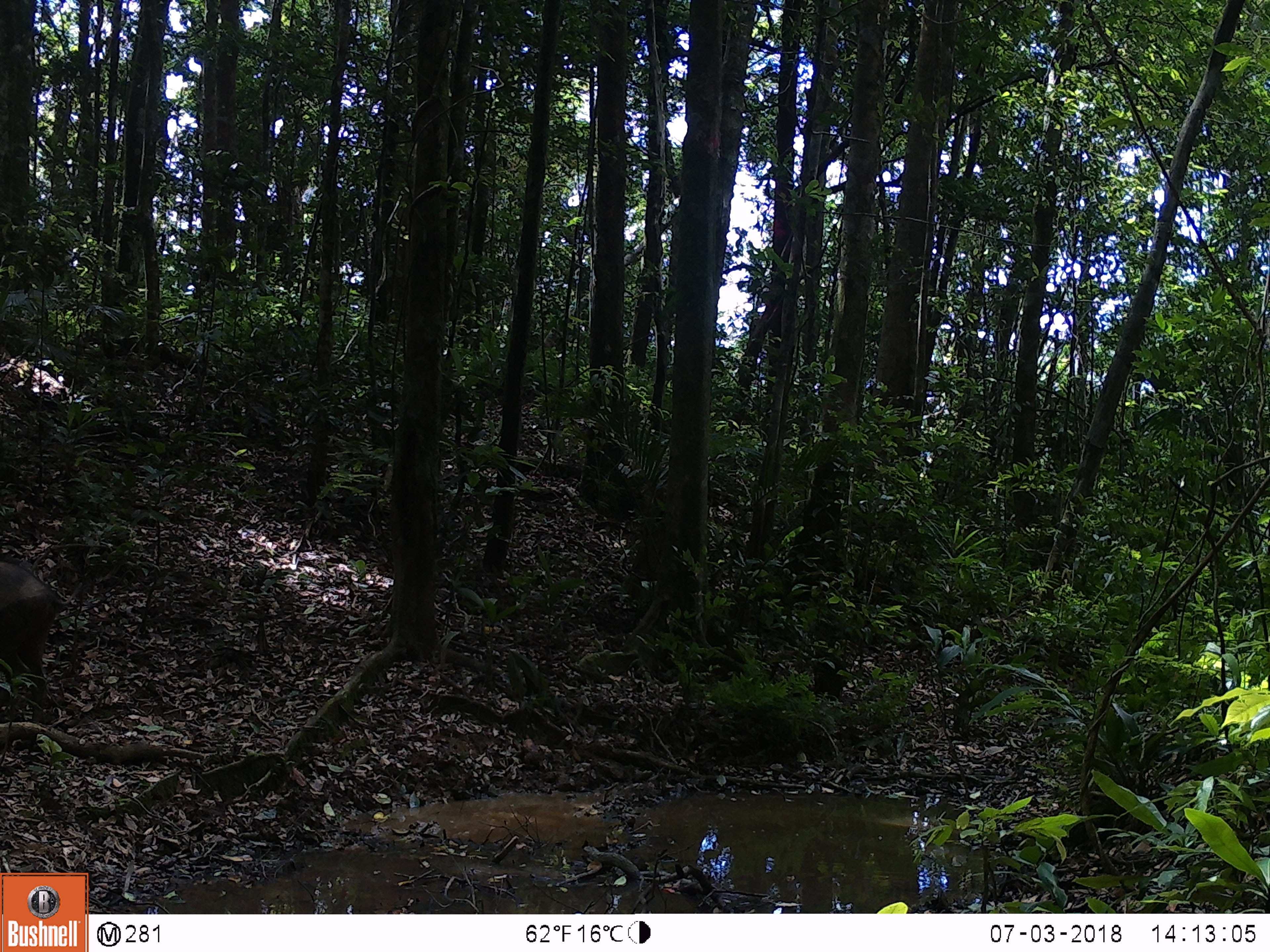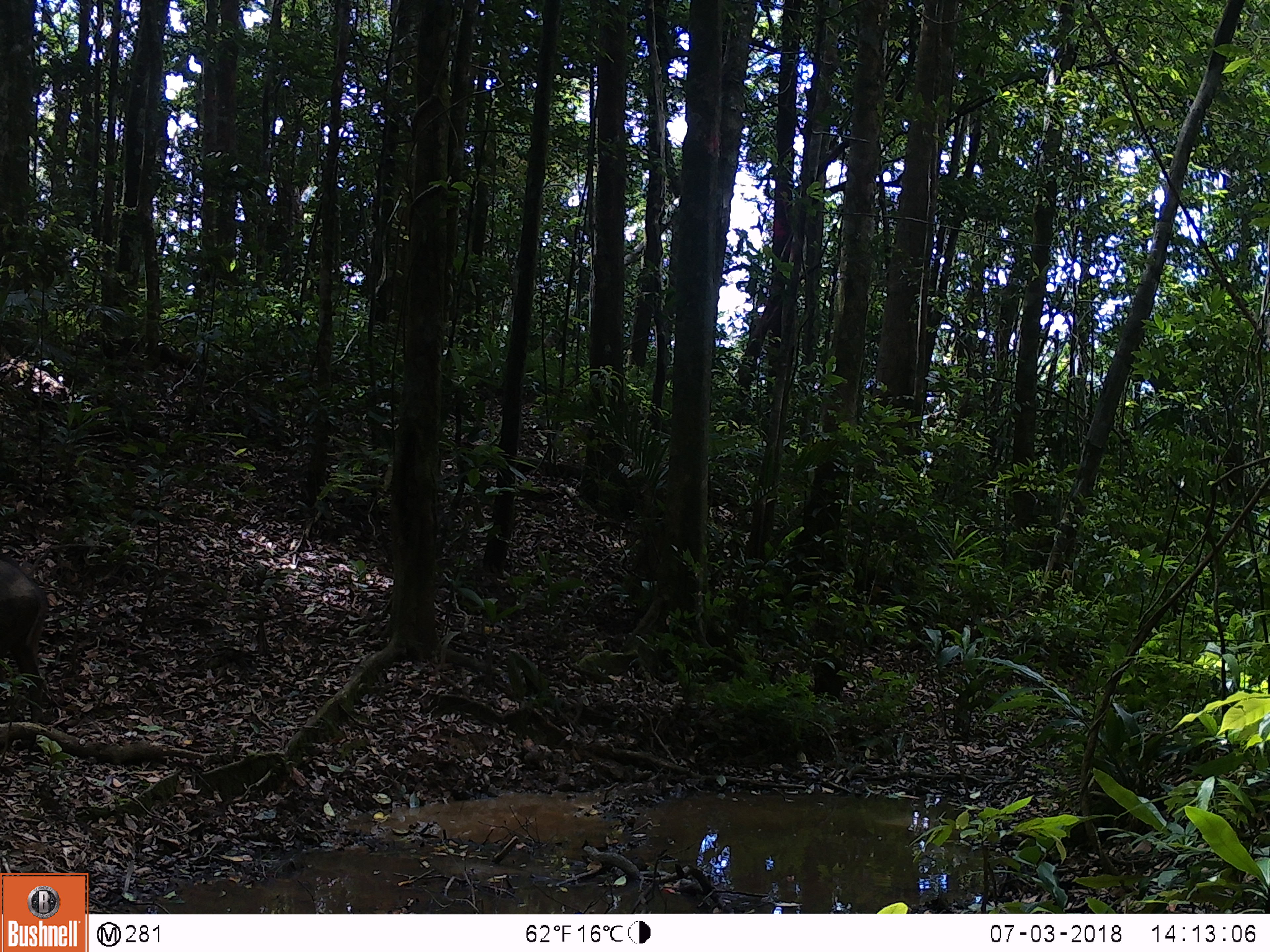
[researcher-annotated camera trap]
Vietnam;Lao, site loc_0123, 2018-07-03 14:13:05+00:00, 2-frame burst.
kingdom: Animalia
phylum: Chordata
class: Mammalia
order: Artiodactyla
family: Suidae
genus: Sus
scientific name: Sus scrofa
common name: eurasian wild pig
Eurasian wild pig (Sus scrofa). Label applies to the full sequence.